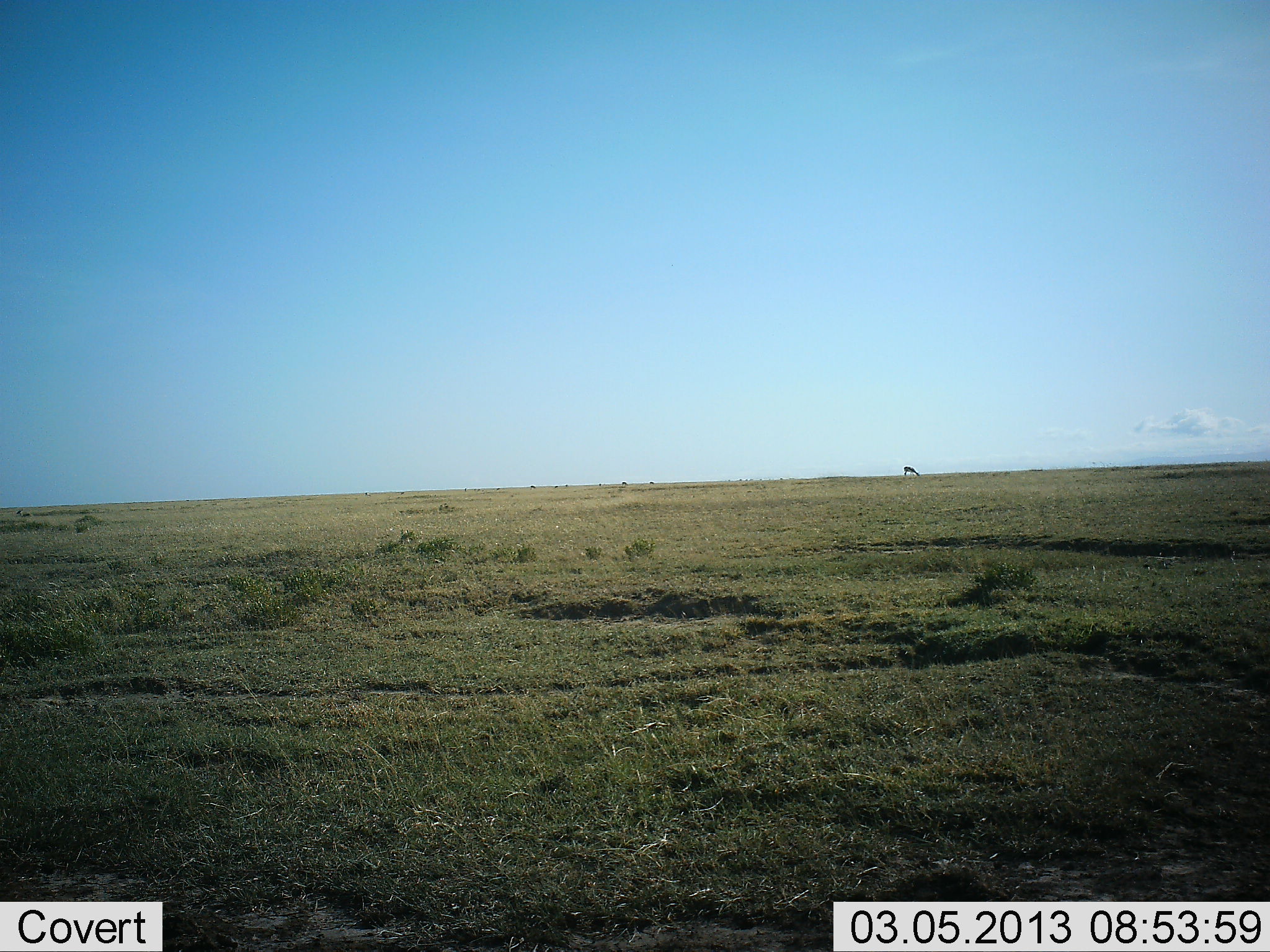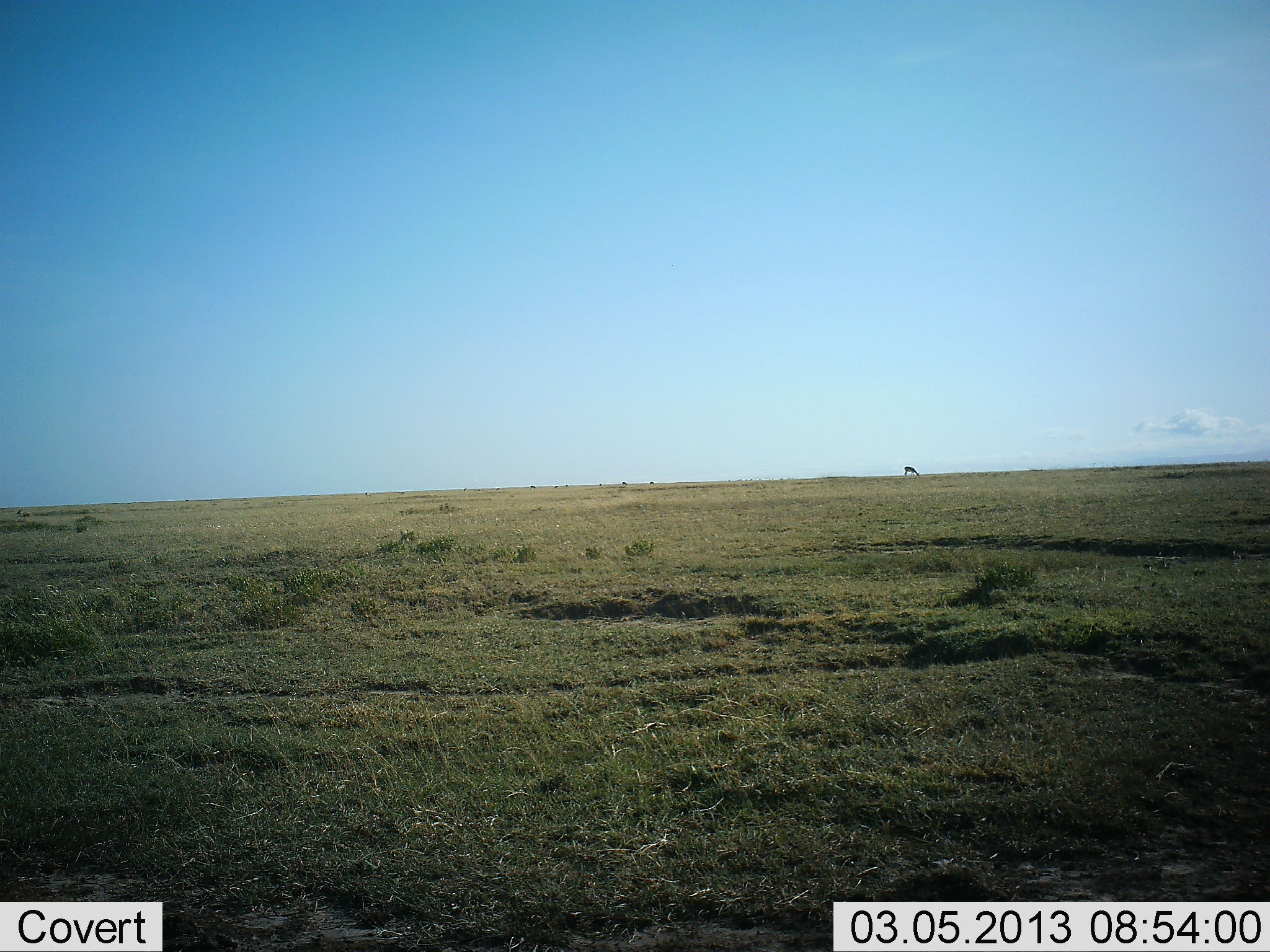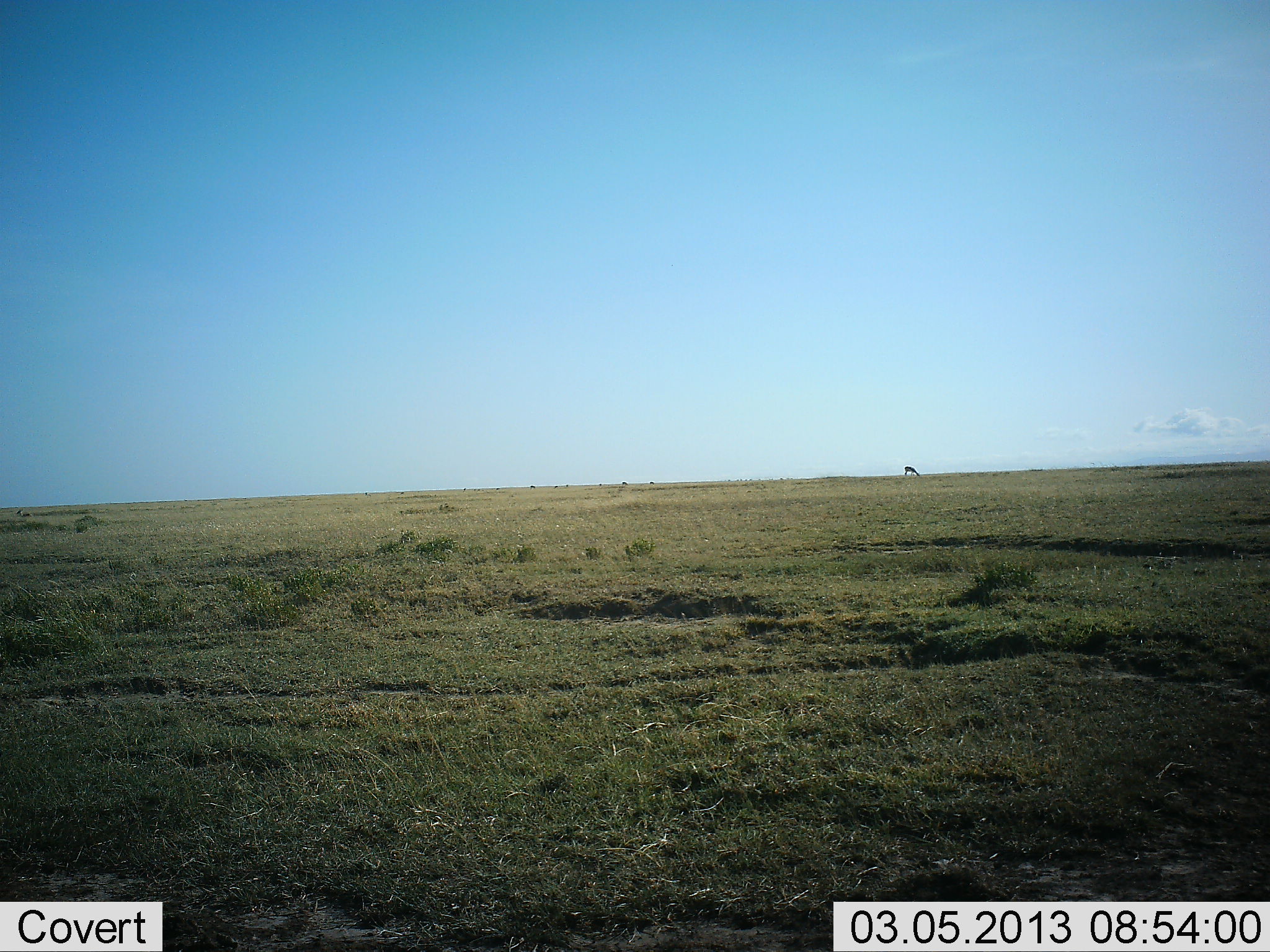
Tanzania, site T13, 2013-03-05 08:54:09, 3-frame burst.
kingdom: Animalia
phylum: Chordata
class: Mammalia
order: Artiodactyla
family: Bovidae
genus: Eudorcas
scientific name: Eudorcas thomsonii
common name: thomson's gazelle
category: gazellethomsons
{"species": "gazellethomsons (thomson's gazelle) (Eudorcas thomsonii)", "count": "1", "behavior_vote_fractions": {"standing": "67%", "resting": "0%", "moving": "0%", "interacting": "0%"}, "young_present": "0%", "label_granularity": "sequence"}